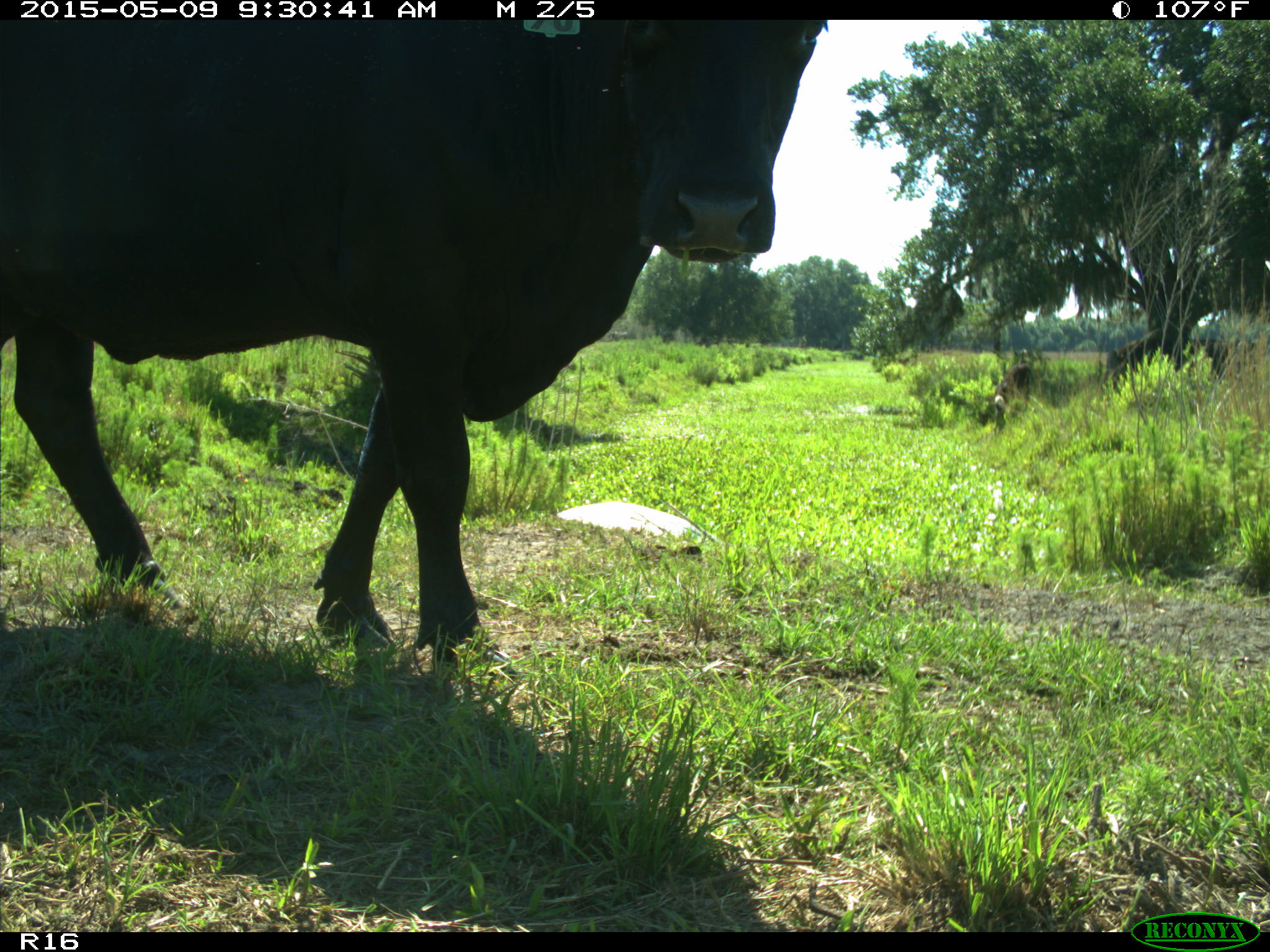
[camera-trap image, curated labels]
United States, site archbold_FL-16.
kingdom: Animalia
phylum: Chordata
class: Mammalia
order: Artiodactyla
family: Bovidae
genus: Bos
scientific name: Bos taurus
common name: domestic cow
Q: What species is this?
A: Bos taurus (domestic cow).